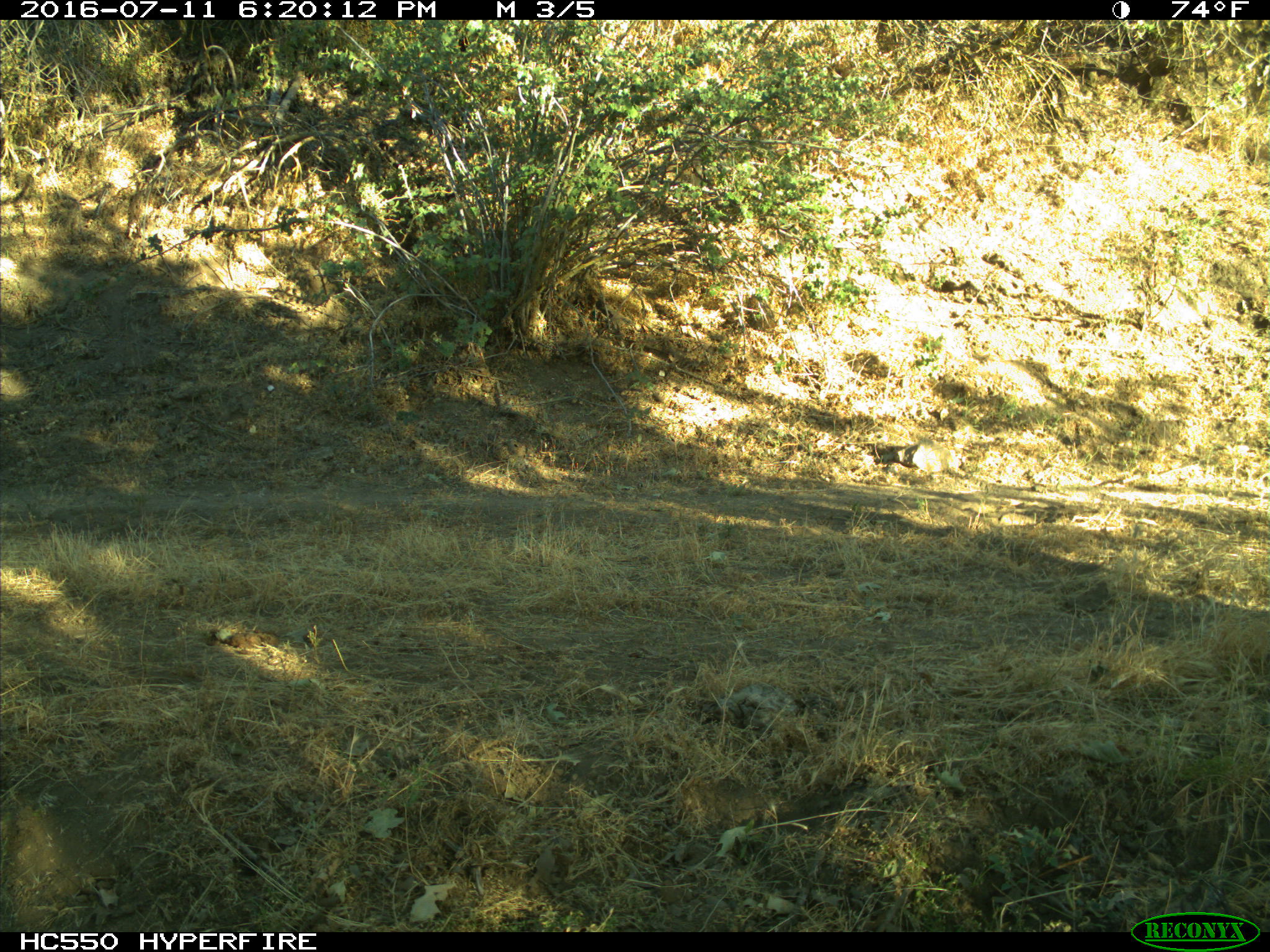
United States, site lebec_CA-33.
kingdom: Animalia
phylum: Chordata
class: Mammalia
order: Artiodactyla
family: Bovidae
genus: Bos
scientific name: Bos taurus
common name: domestic cow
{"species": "Bos taurus (domestic cow)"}